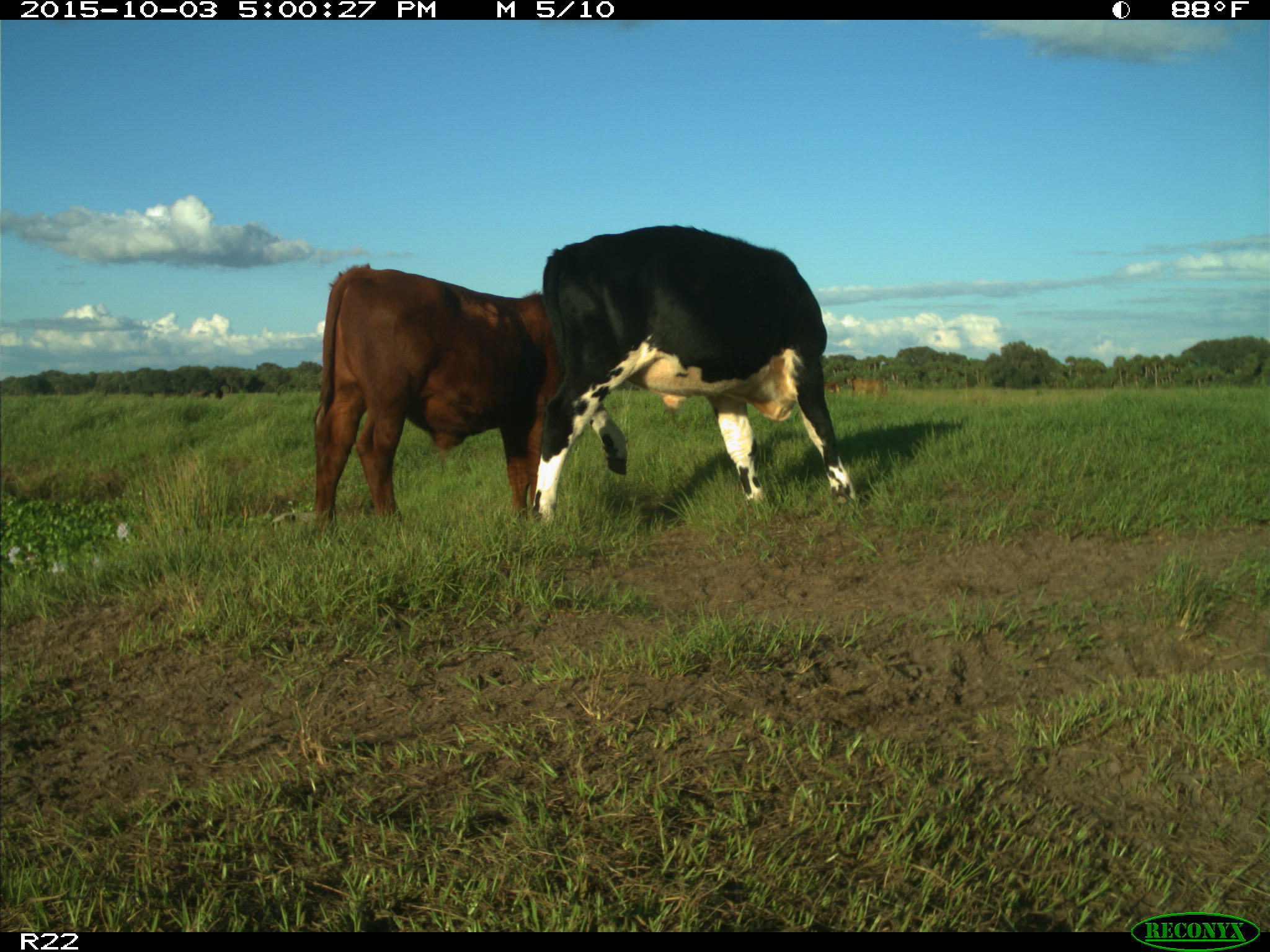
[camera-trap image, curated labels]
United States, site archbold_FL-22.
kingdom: Animalia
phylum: Chordata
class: Mammalia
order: Artiodactyla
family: Bovidae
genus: Bos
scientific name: Bos taurus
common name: domestic cow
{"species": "Bos taurus (domestic cow)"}